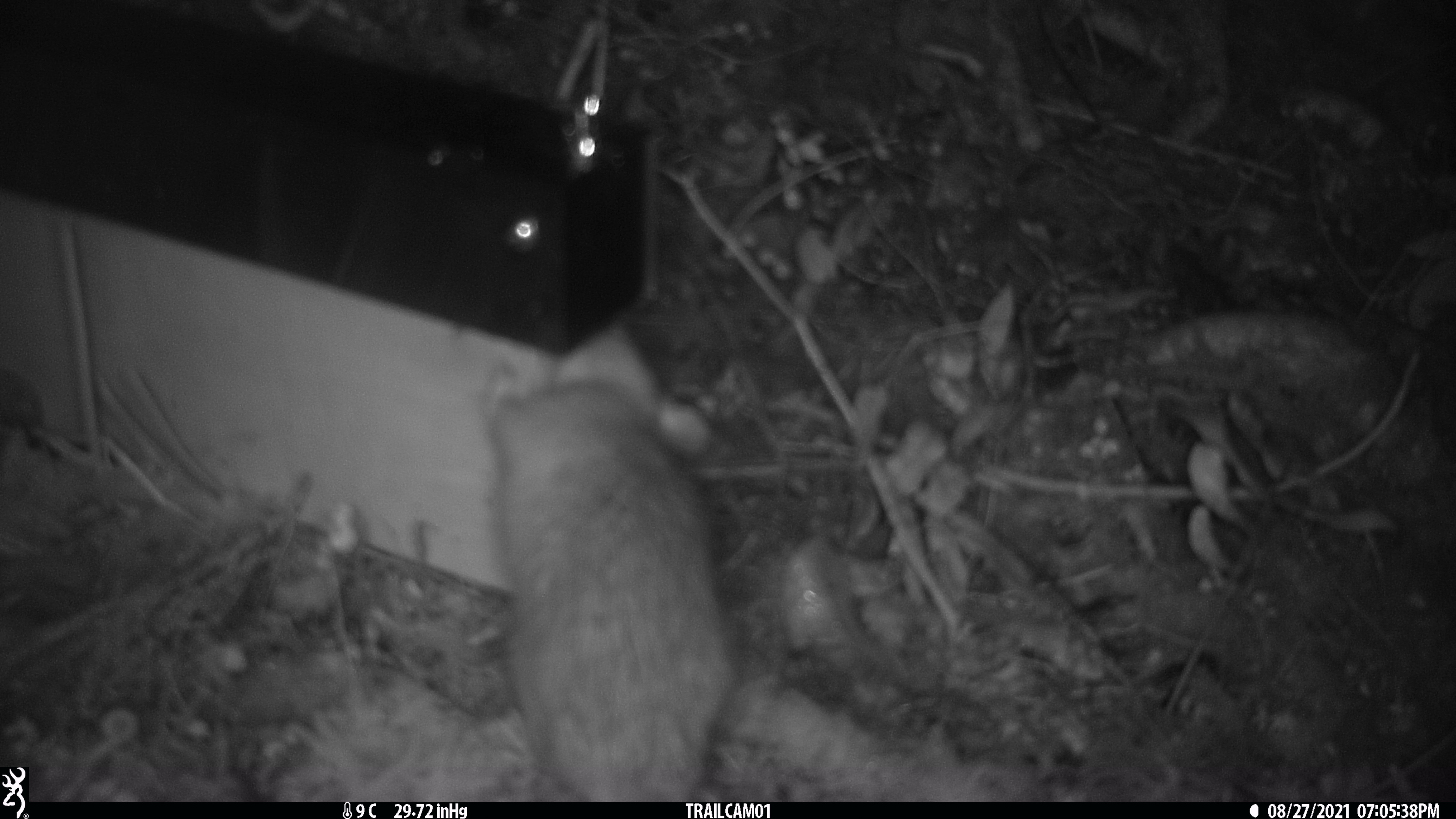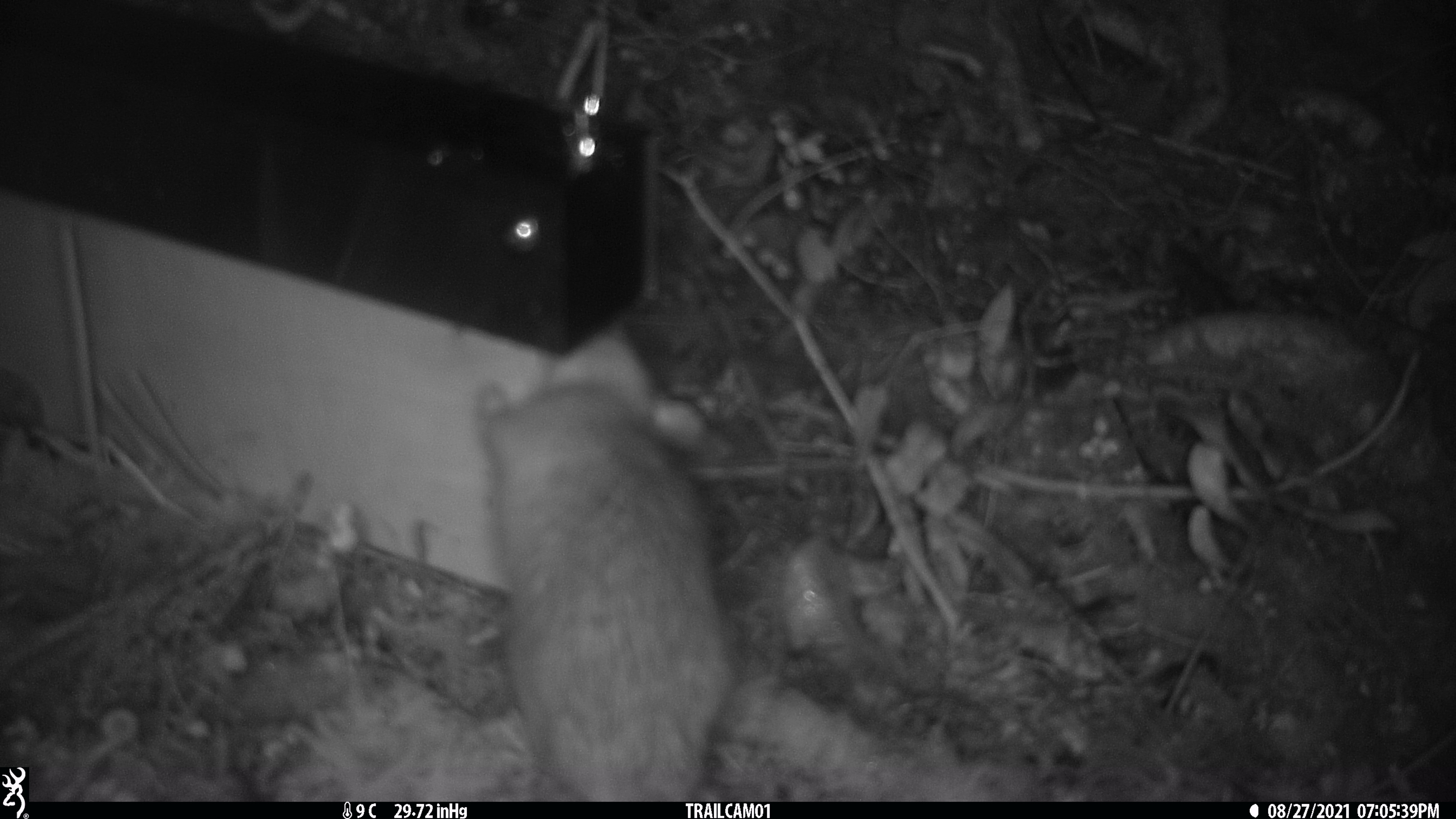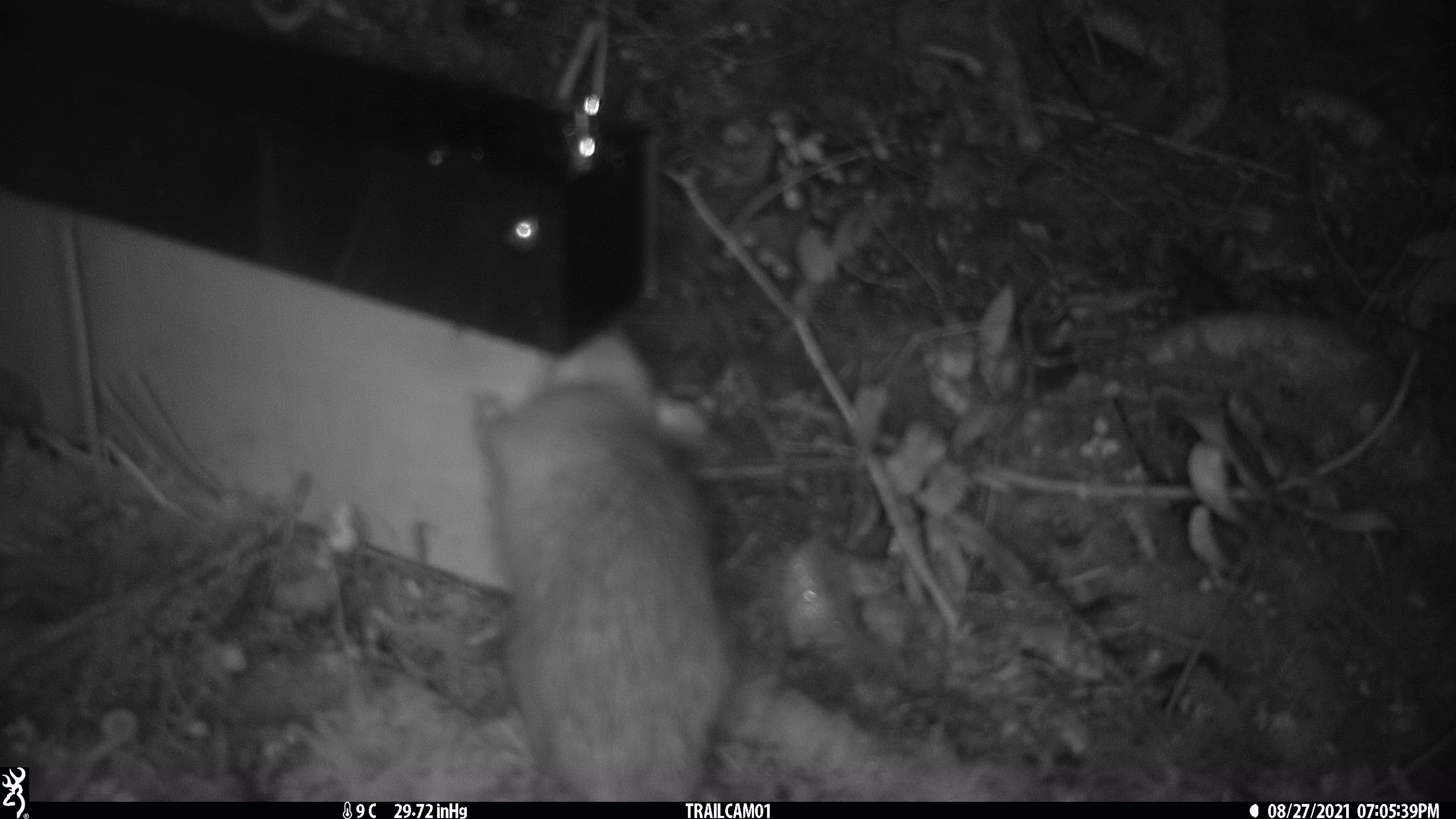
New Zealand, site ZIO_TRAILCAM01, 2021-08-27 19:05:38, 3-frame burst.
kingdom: Animalia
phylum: Chordata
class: Mammalia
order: Rodentia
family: Muridae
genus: Rattus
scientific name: Rattus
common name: rat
Rat (Rattus).